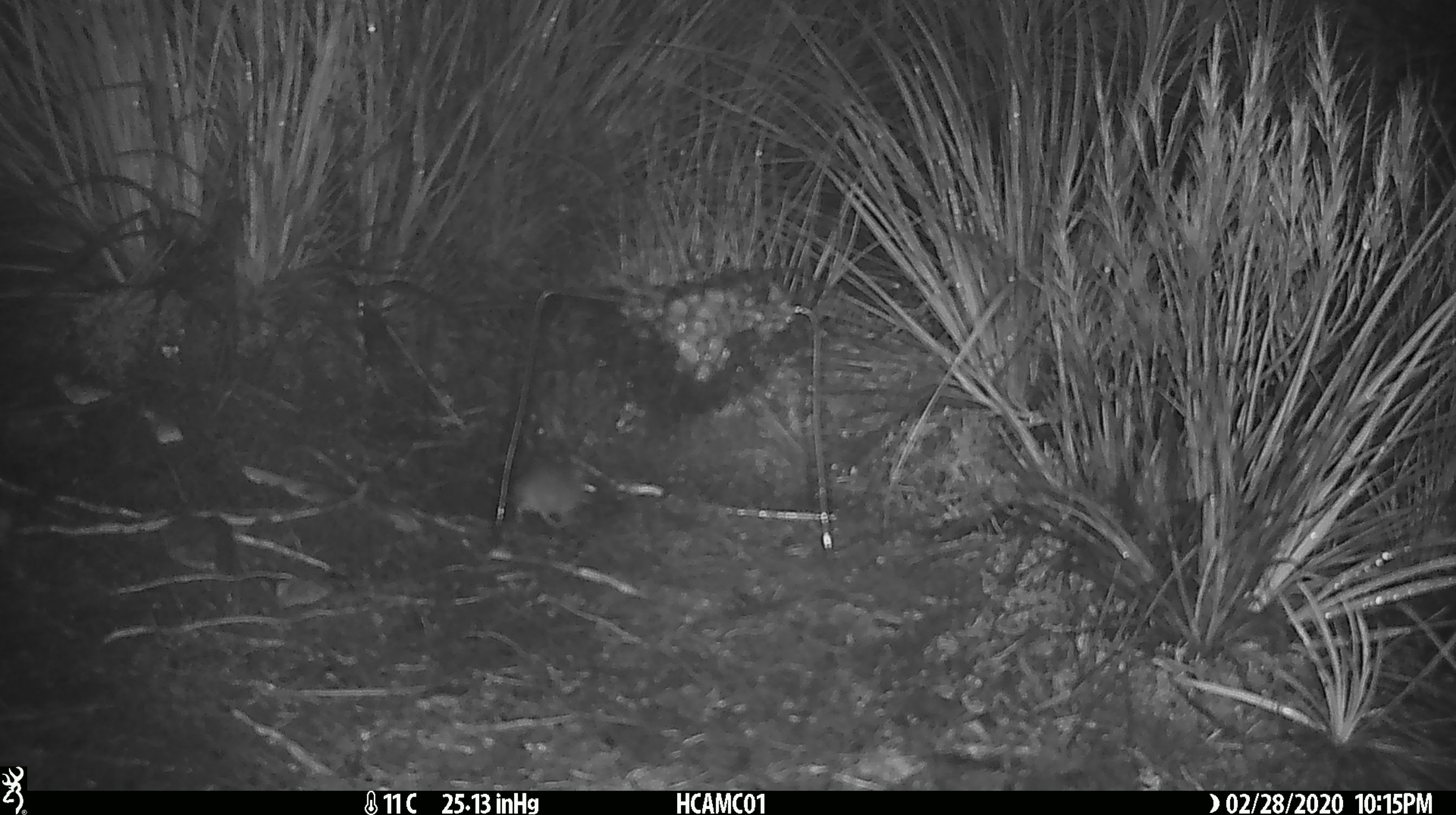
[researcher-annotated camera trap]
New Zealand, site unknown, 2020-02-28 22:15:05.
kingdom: Animalia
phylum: Chordata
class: Mammalia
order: Rodentia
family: Muridae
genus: Mus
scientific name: Mus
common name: mouse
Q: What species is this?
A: Mouse (Mus).